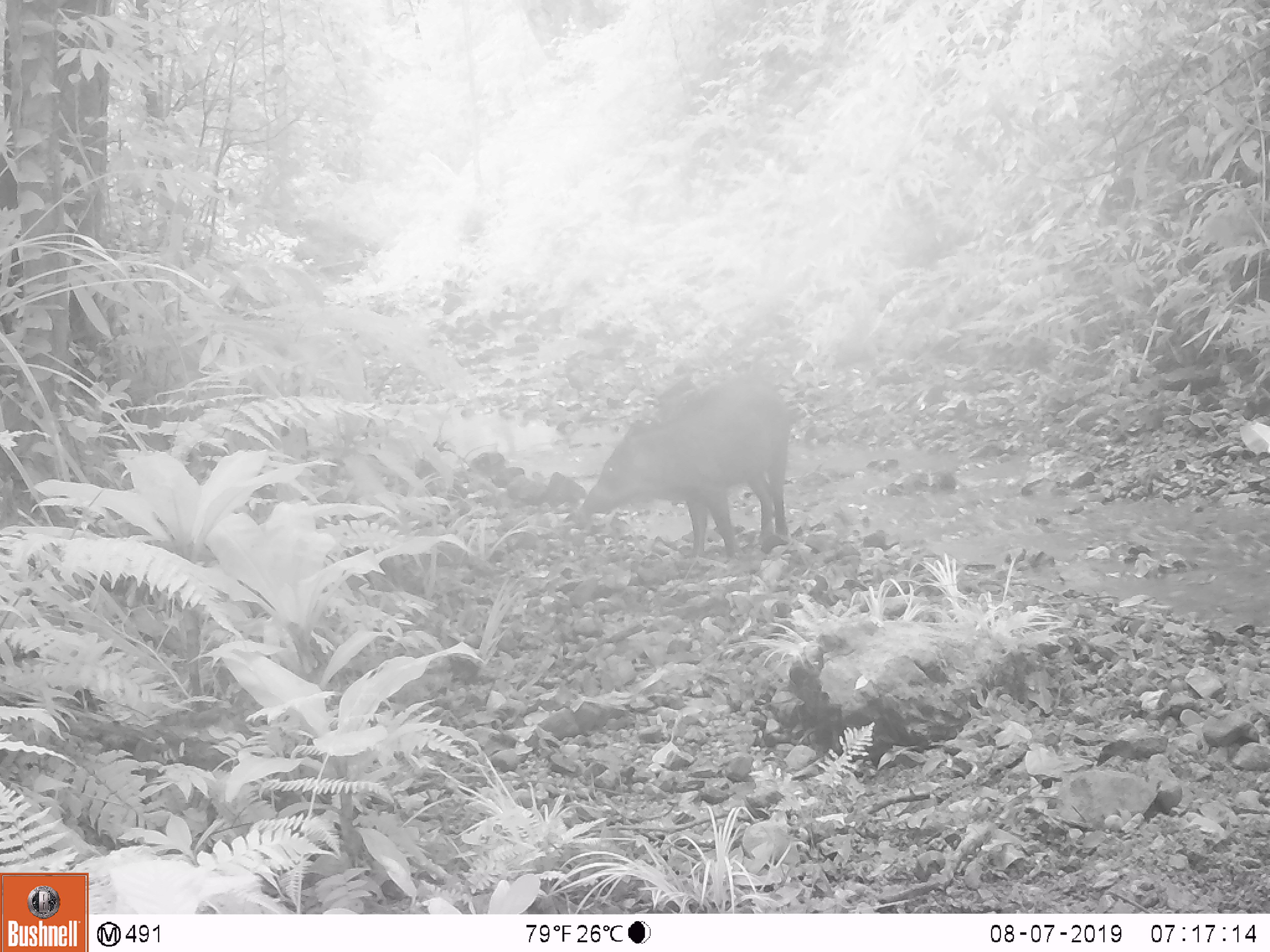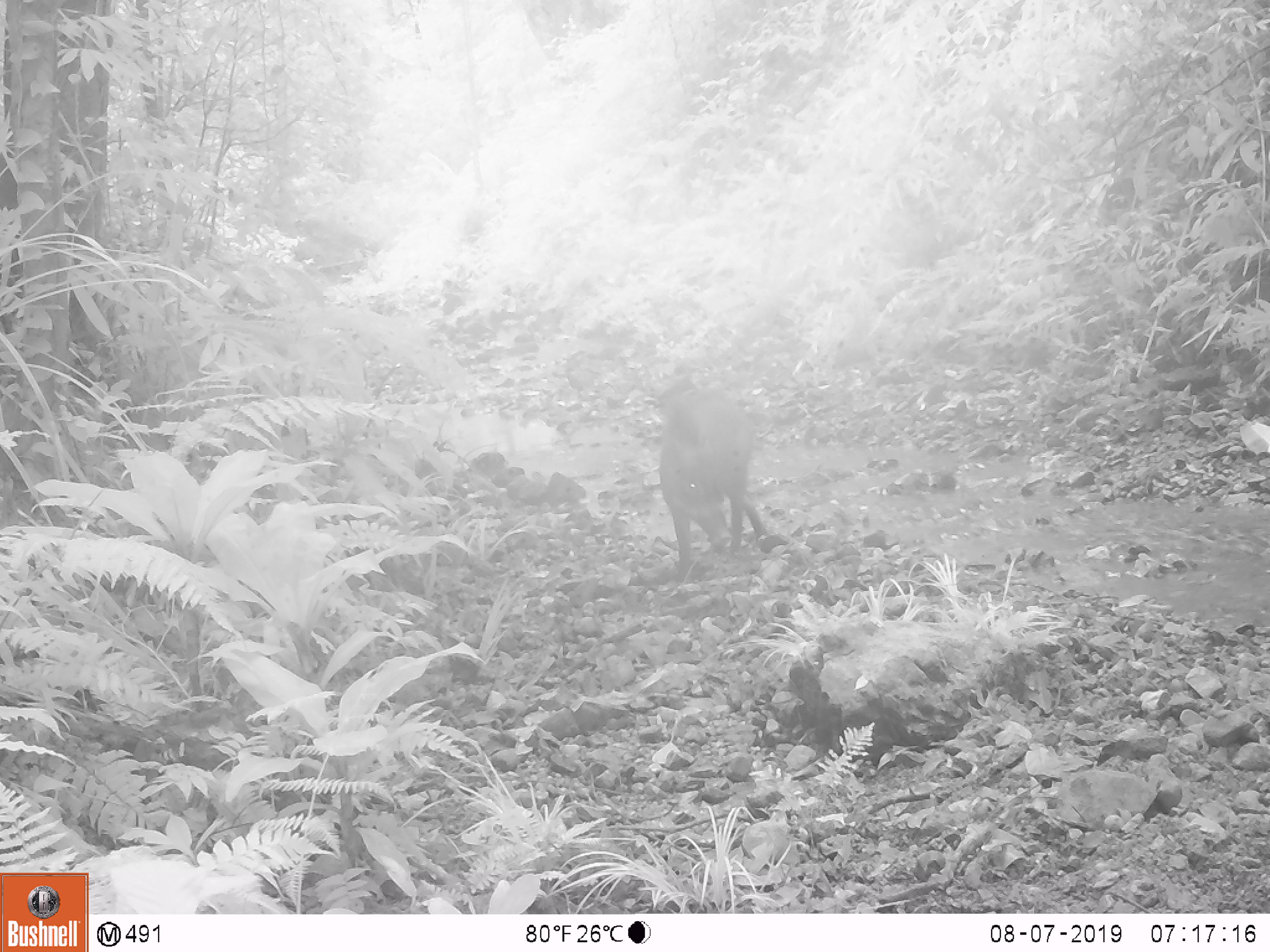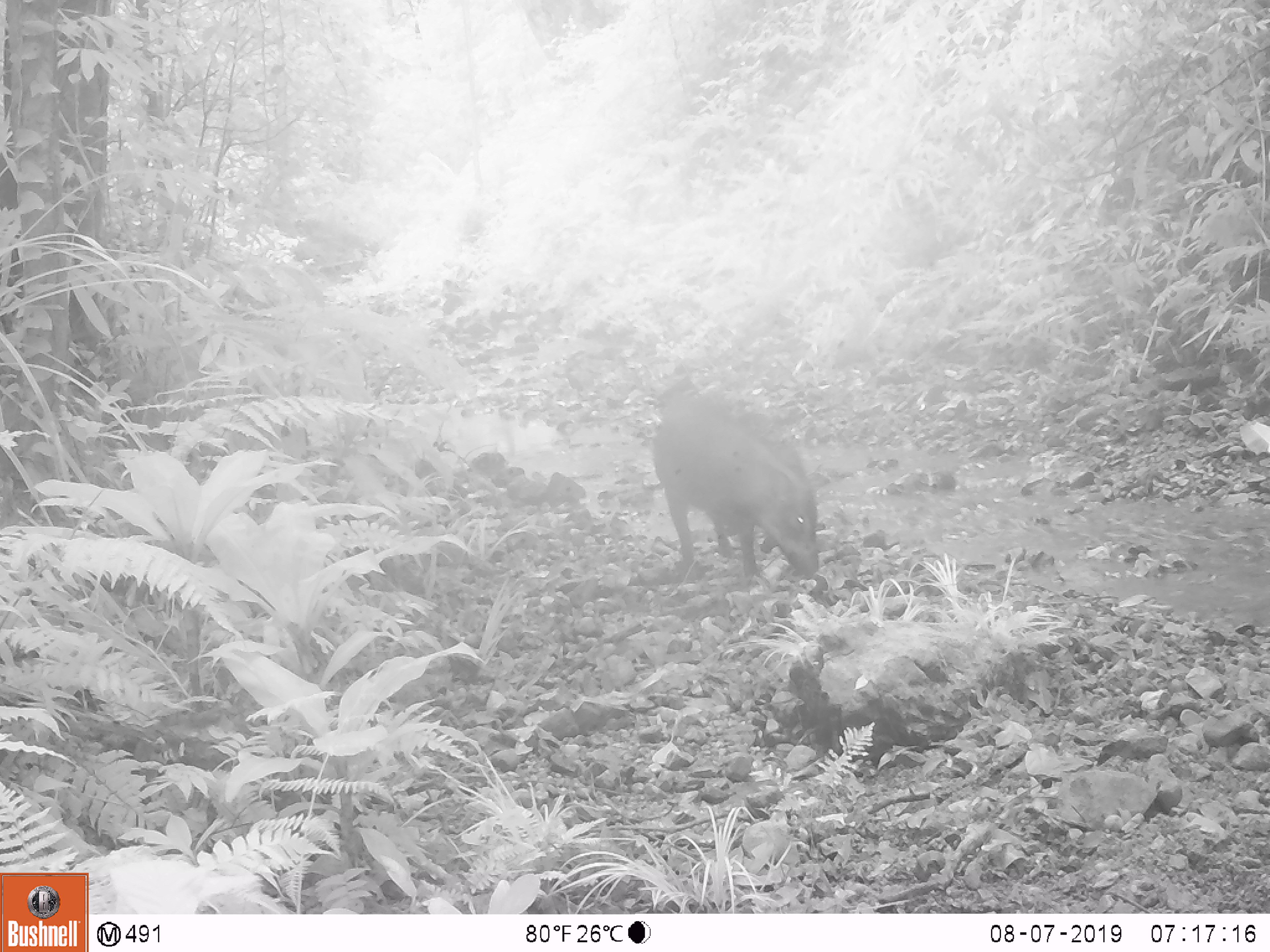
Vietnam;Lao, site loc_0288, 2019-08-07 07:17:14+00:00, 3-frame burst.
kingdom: Animalia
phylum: Chordata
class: Mammalia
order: Artiodactyla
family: Suidae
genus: Sus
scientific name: Sus scrofa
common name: eurasian wild pig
Eurasian wild pig (Sus scrofa). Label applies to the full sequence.